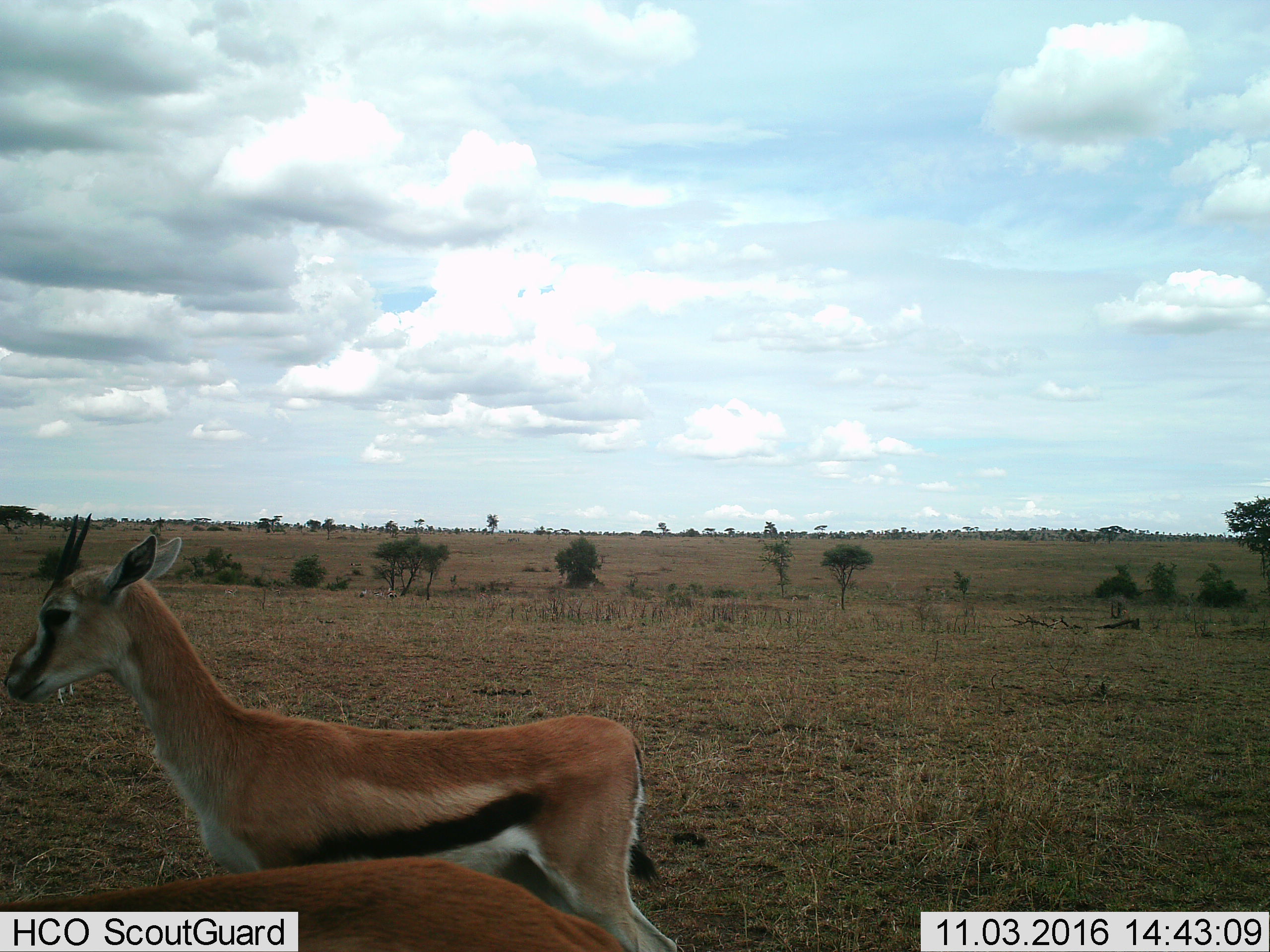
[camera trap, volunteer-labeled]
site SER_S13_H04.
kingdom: Animalia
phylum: Chordata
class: Mammalia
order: Artiodactyla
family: Bovidae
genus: Eudorcas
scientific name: Eudorcas thomsonii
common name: thomson's gazelle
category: gazellethomsons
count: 2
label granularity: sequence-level